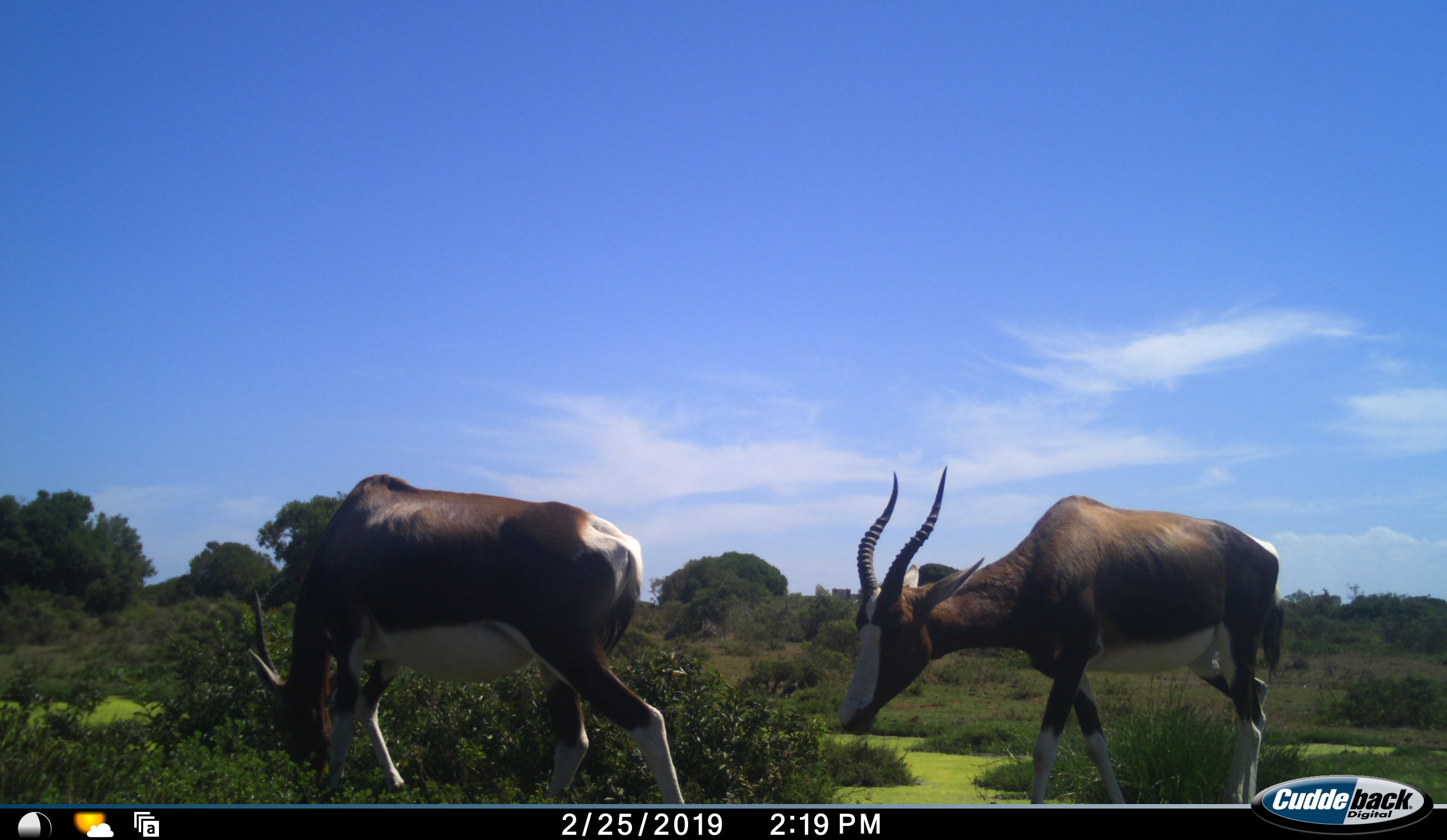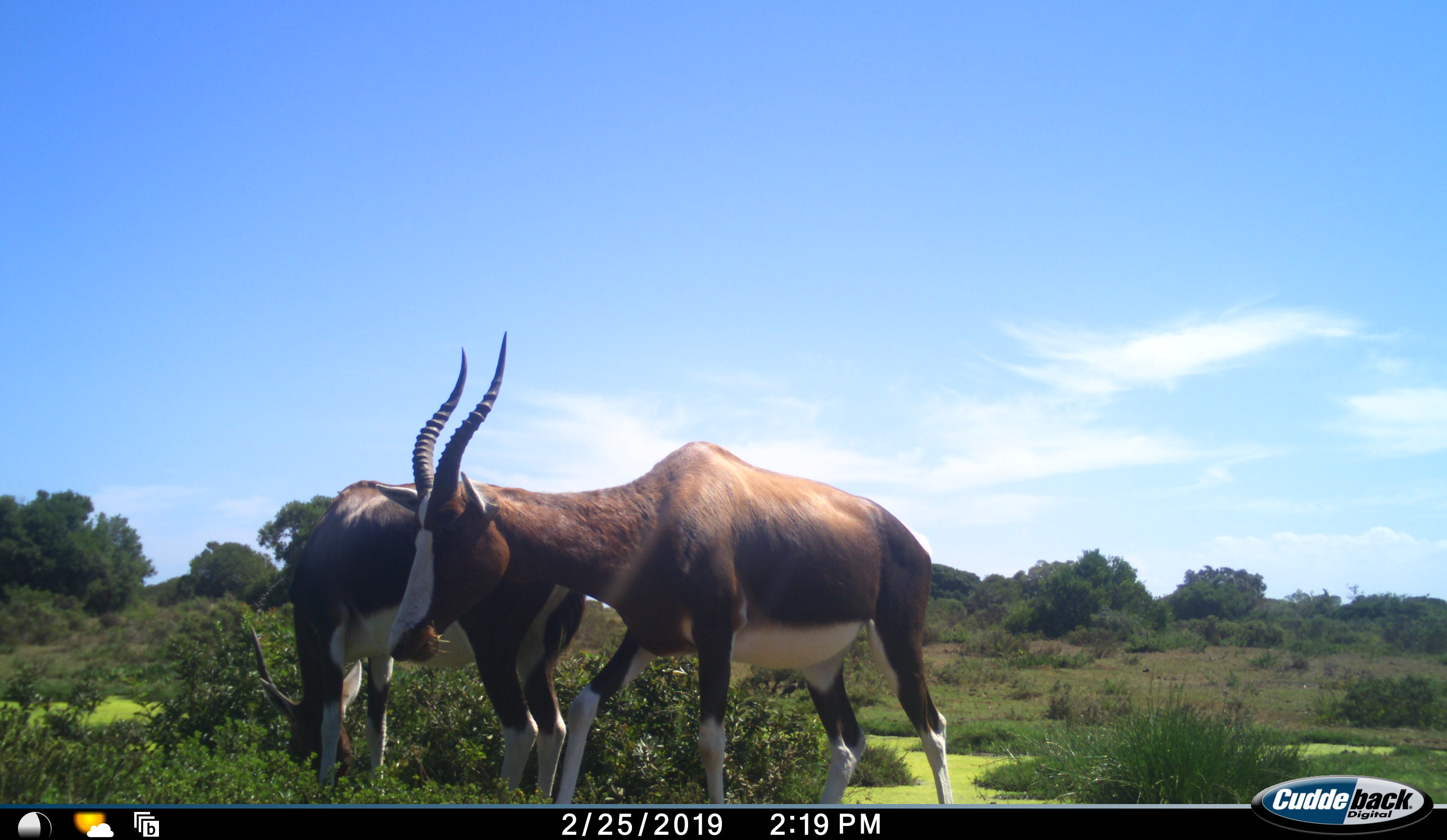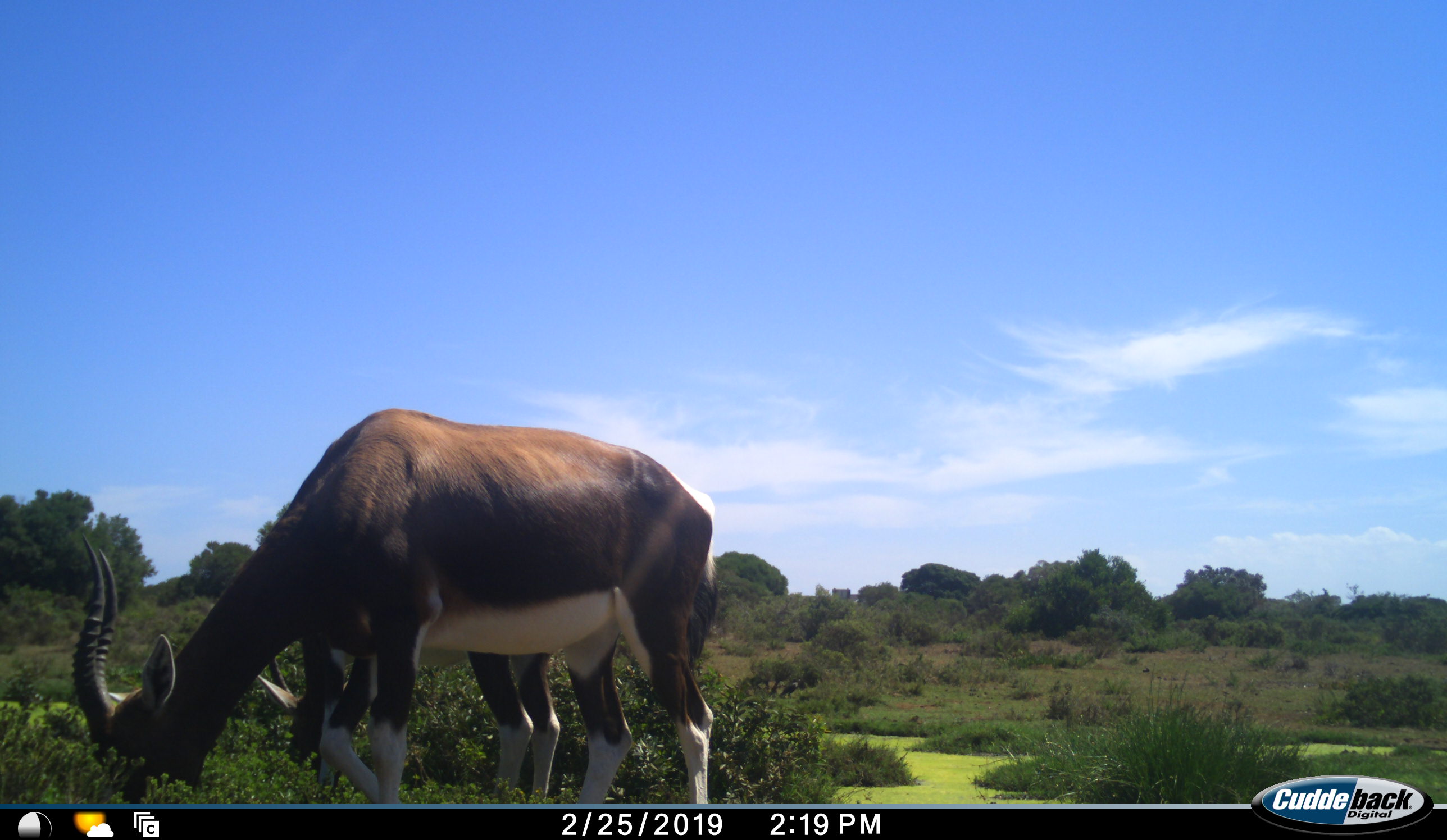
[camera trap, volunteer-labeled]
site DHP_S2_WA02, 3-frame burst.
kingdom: Animalia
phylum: Chordata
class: Mammalia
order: Artiodactyla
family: Bovidae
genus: Damaliscus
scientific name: Damaliscus pygargus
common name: bontebok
Bontebok (Damaliscus pygargus), count 2. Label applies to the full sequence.